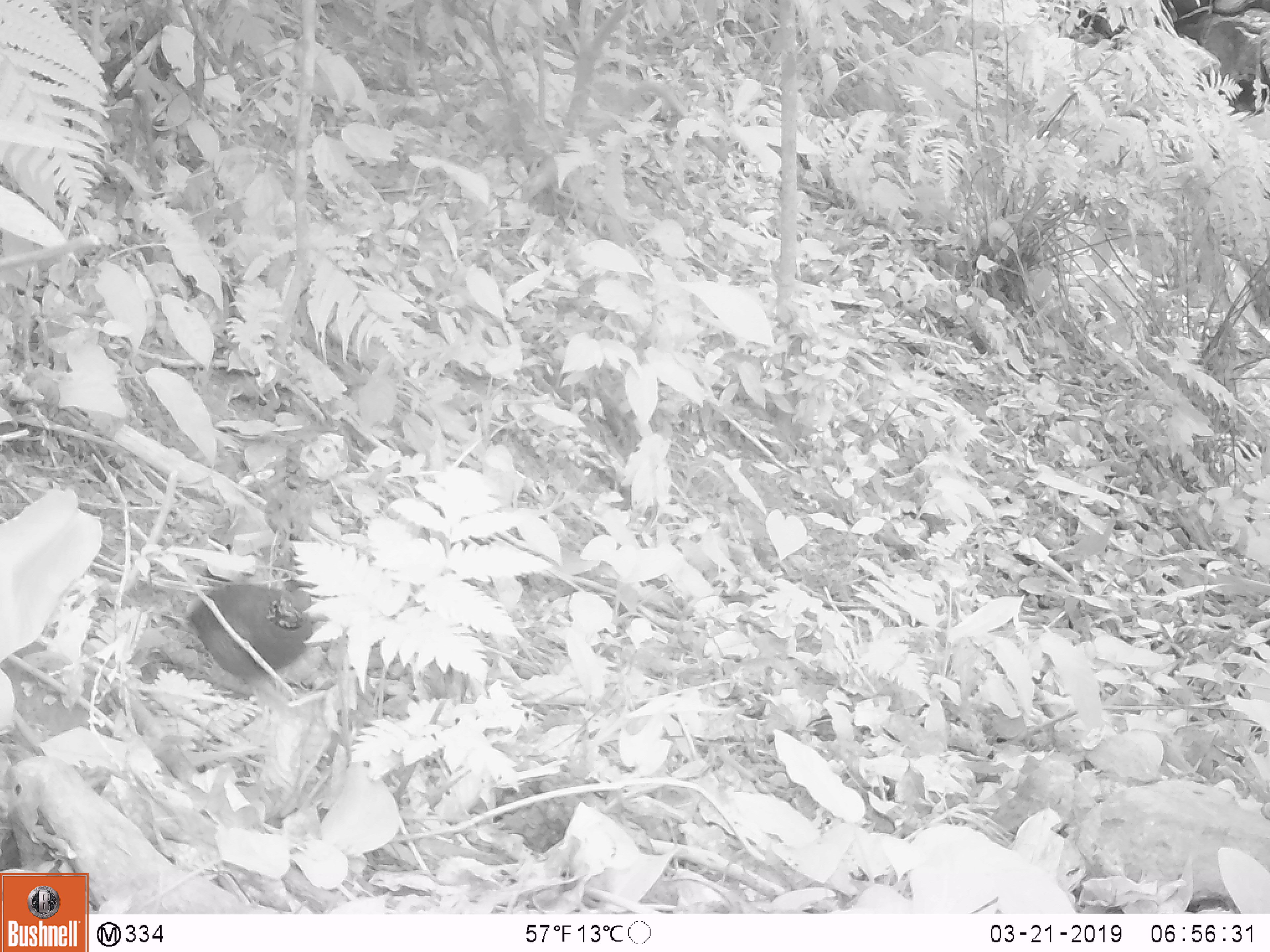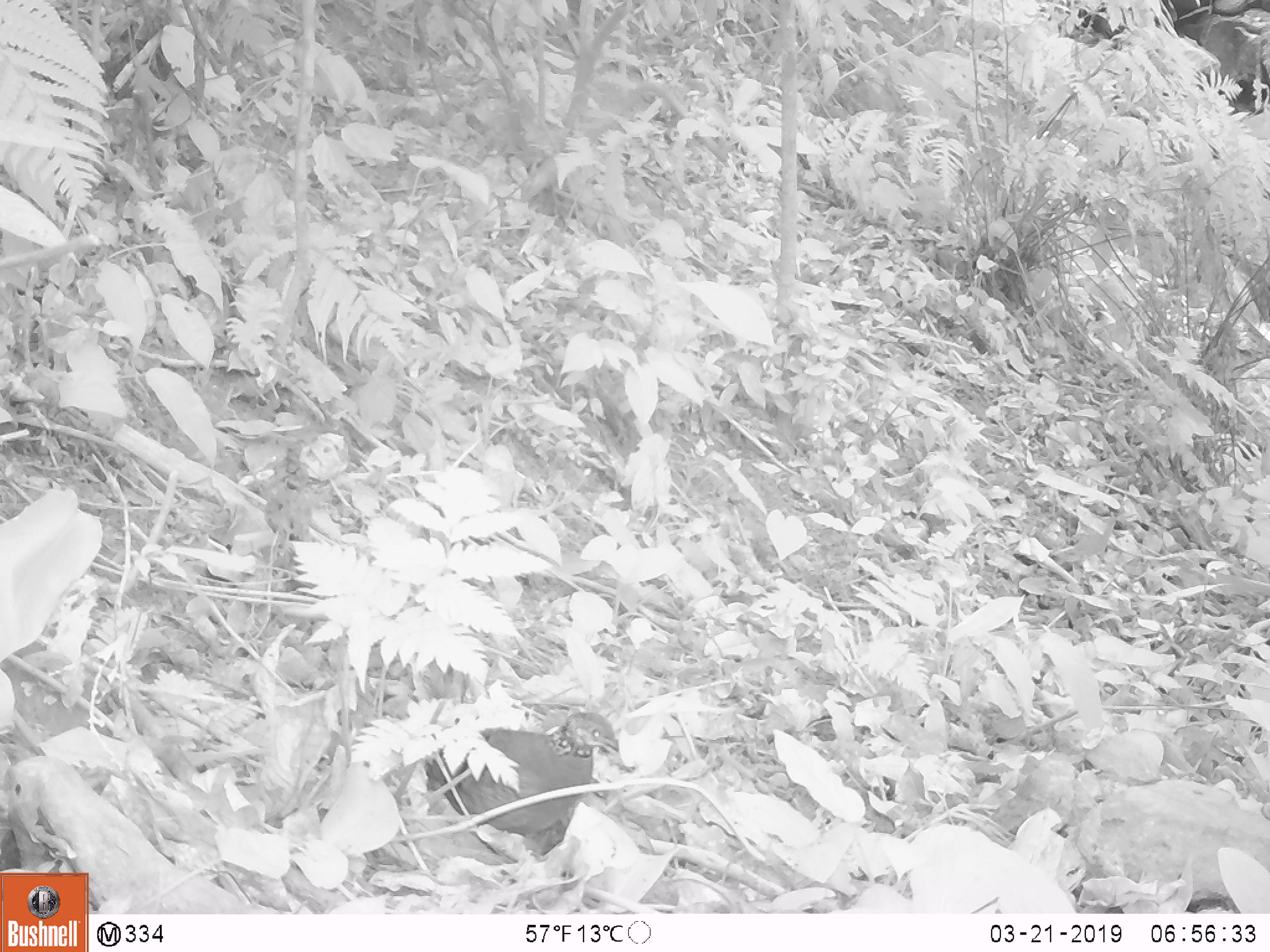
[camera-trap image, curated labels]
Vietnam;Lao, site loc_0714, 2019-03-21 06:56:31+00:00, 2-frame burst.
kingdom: Animalia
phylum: Chordata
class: Aves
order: Galliformes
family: Phasianidae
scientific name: Phasianidae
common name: partridge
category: unidentified partridge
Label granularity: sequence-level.